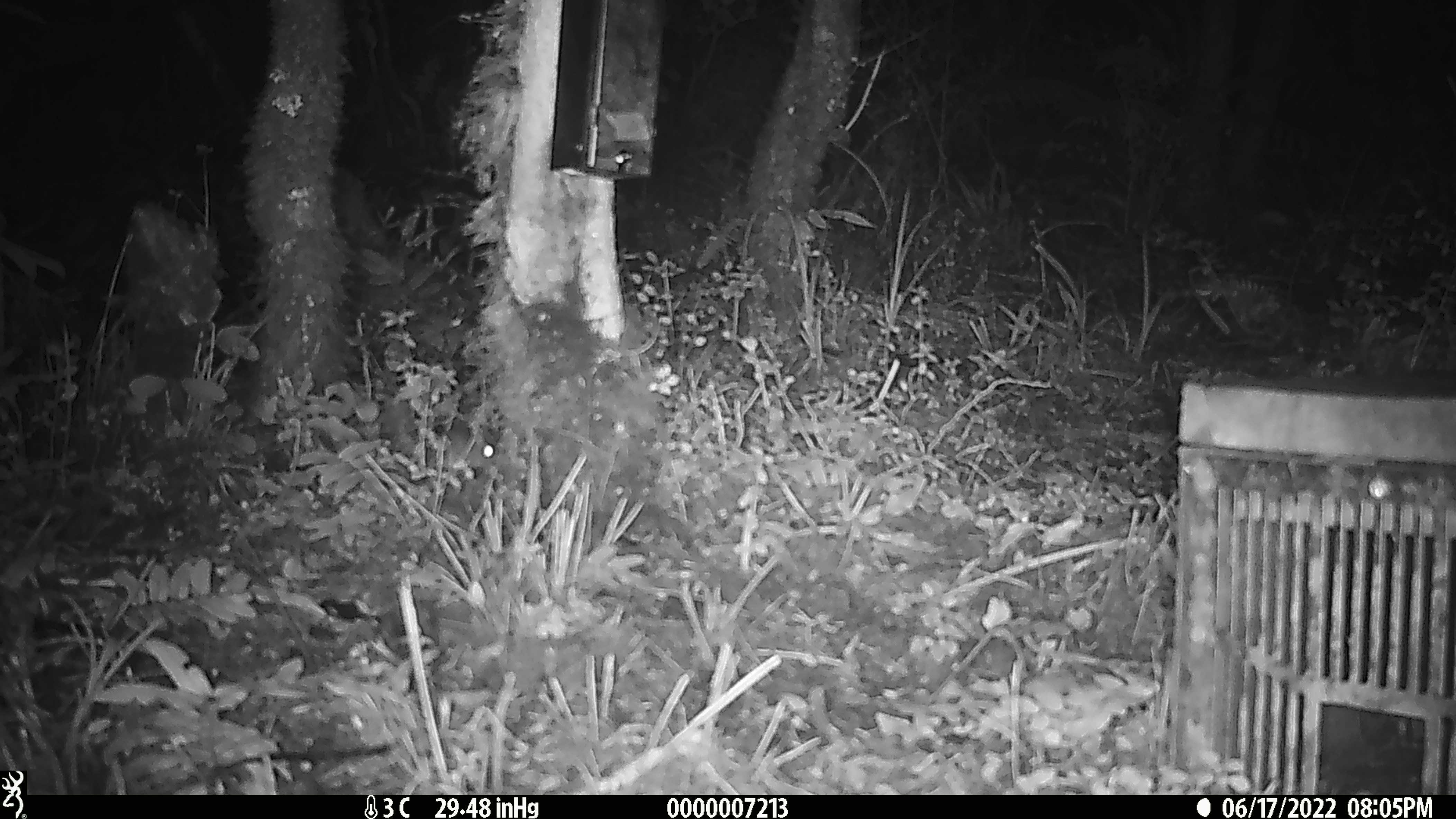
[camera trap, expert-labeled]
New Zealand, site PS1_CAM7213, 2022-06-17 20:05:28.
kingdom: Animalia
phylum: Chordata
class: Mammalia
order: Rodentia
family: Muridae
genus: Mus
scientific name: Mus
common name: mouse